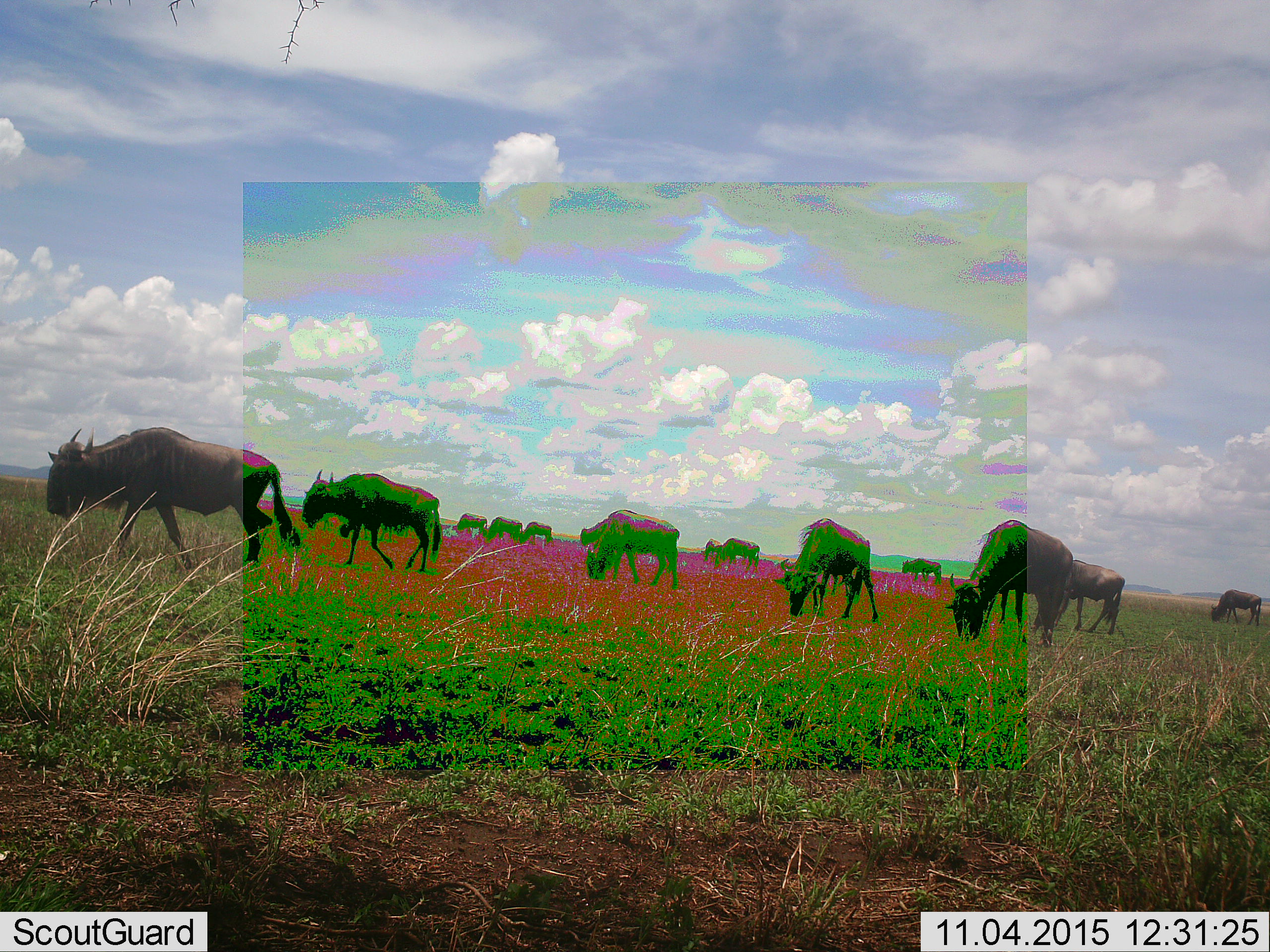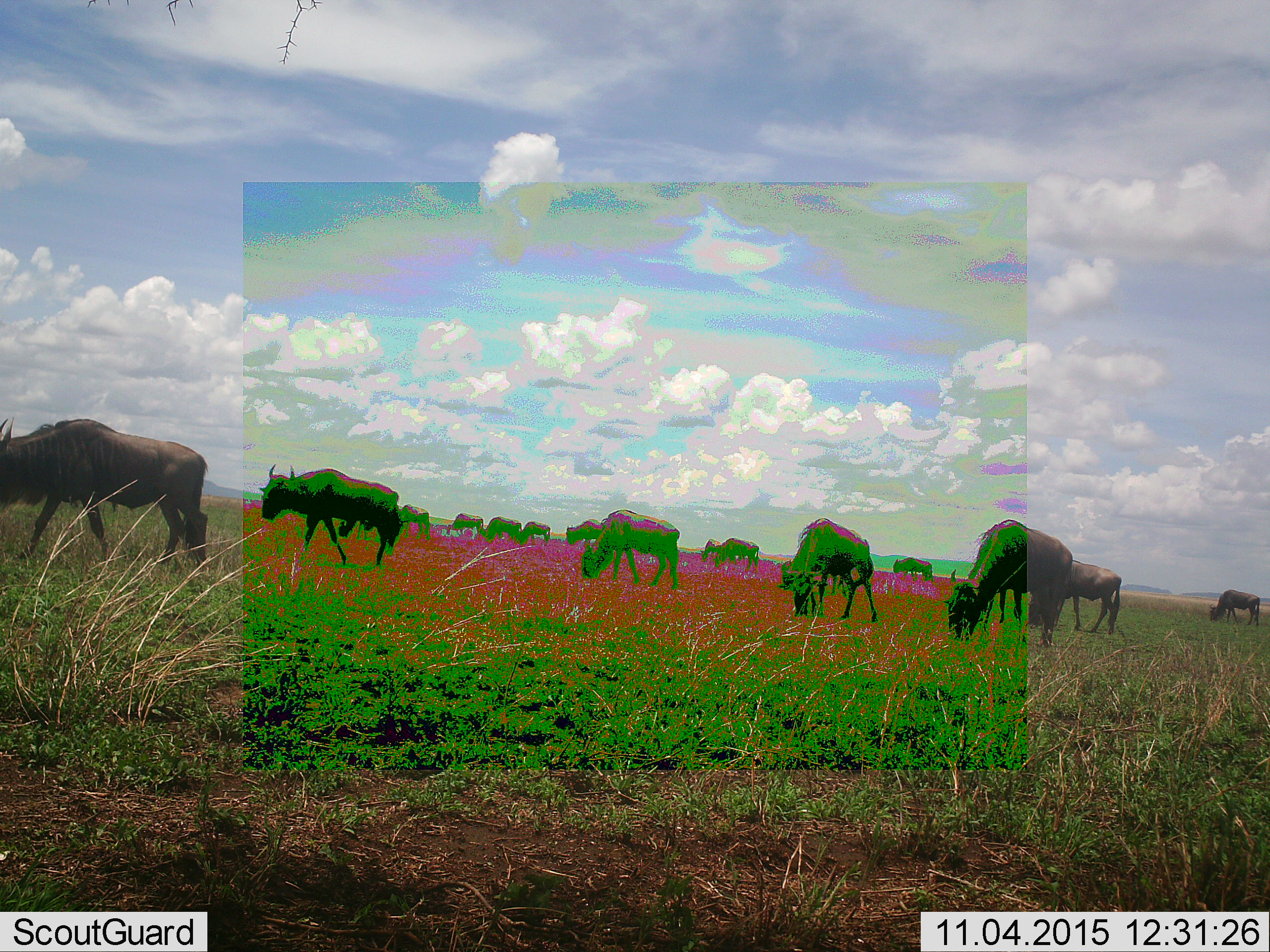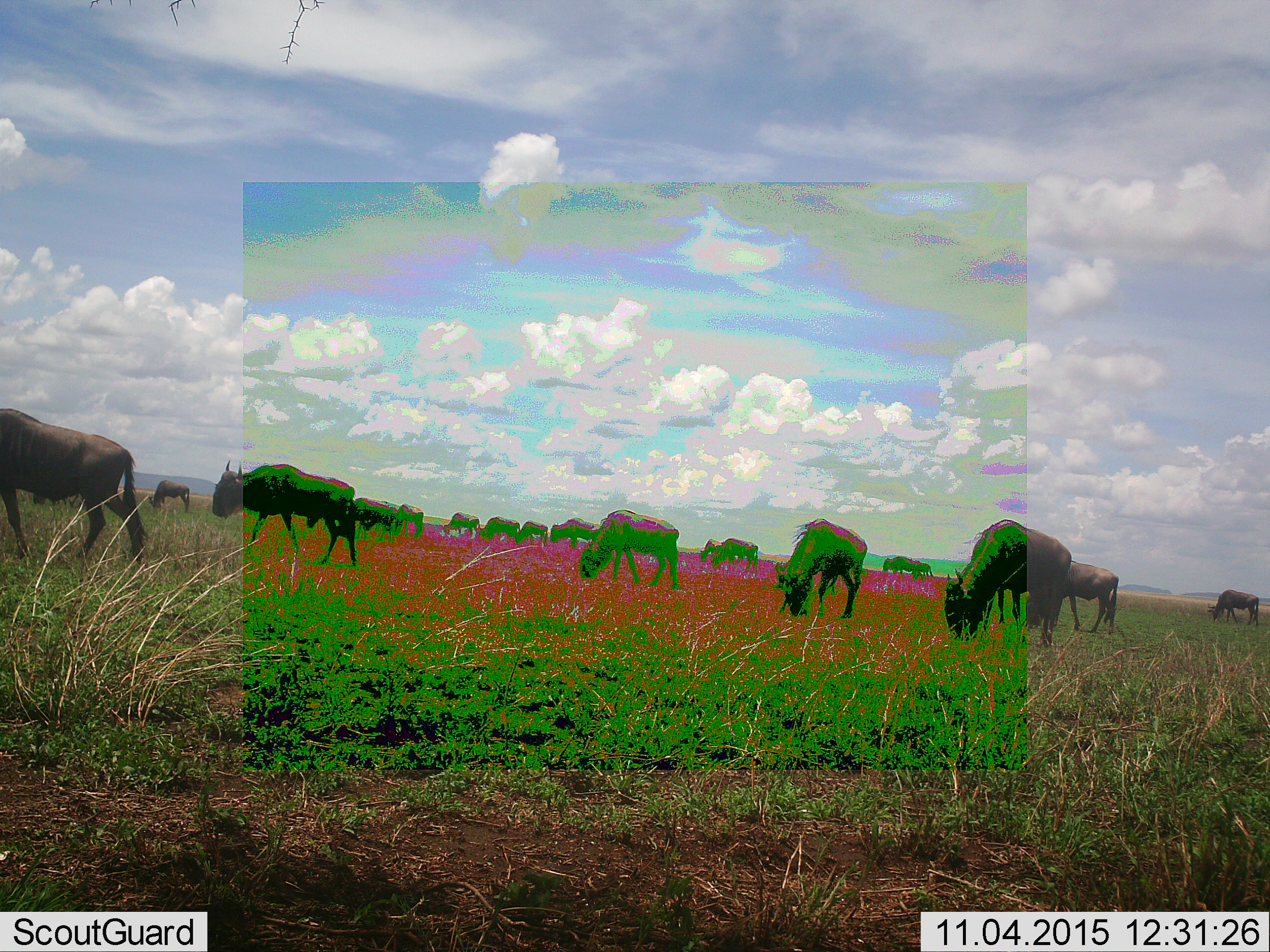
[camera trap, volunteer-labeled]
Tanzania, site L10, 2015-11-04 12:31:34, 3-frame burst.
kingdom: Animalia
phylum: Chordata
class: Mammalia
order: Artiodactyla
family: Bovidae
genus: Connochaetes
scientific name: Connochaetes taurinus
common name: blue wildebeest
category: wildebeest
Wildebeest (blue wildebeest) (Connochaetes taurinus), count 11-50. Behavior (volunteer vote fractions): standing 30%, resting 0%, moving 80%, interacting 0%. Young present (vote fraction): 0%. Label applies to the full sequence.